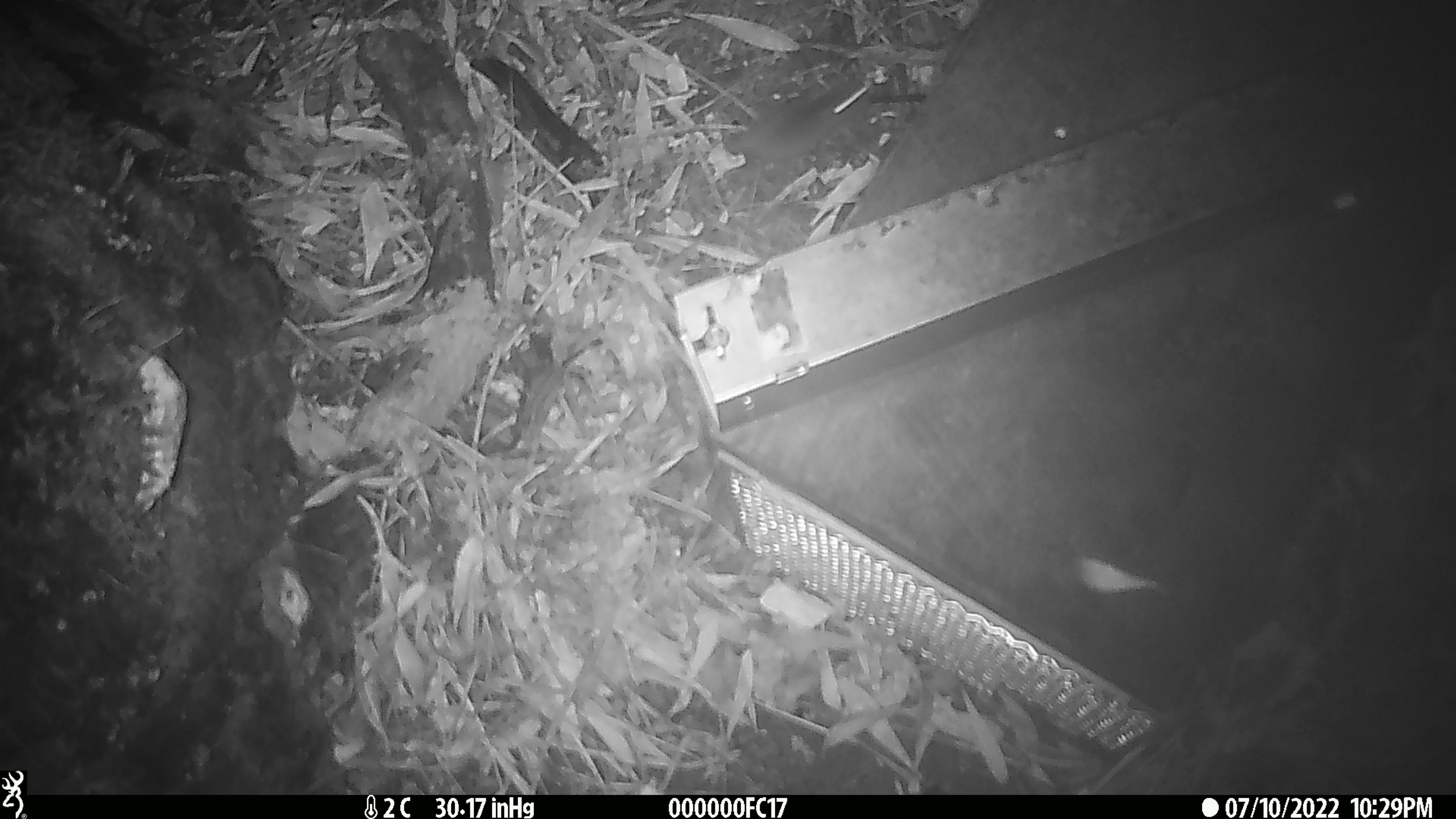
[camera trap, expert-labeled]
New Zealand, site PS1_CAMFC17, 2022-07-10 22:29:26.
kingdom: Animalia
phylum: Chordata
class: Mammalia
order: Rodentia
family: Muridae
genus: Mus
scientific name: Mus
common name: mouse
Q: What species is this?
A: Mouse (Mus).